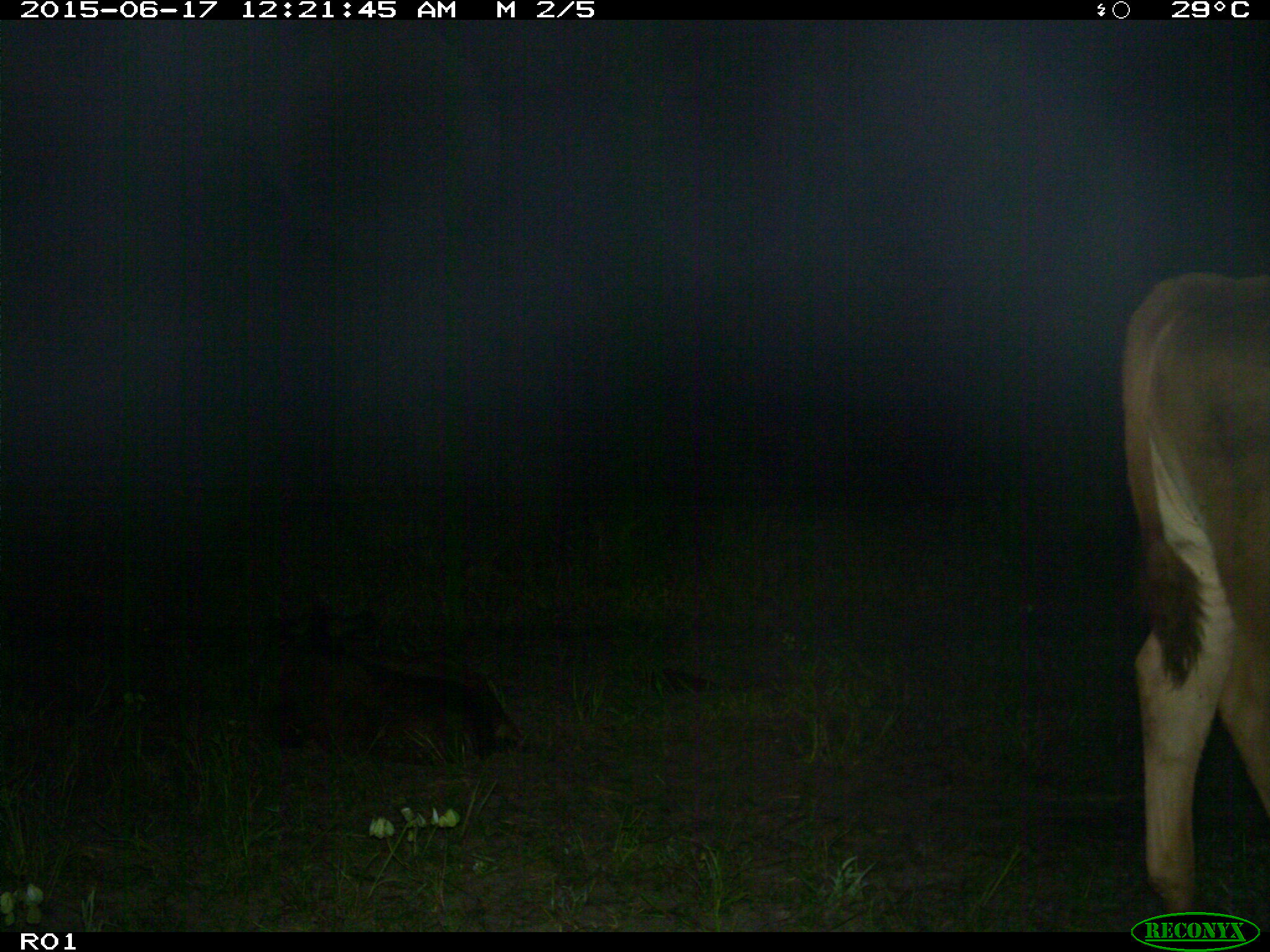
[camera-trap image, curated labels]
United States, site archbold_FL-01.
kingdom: Animalia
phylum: Chordata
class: Mammalia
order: Artiodactyla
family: Bovidae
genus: Bos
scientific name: Bos taurus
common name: domestic cow